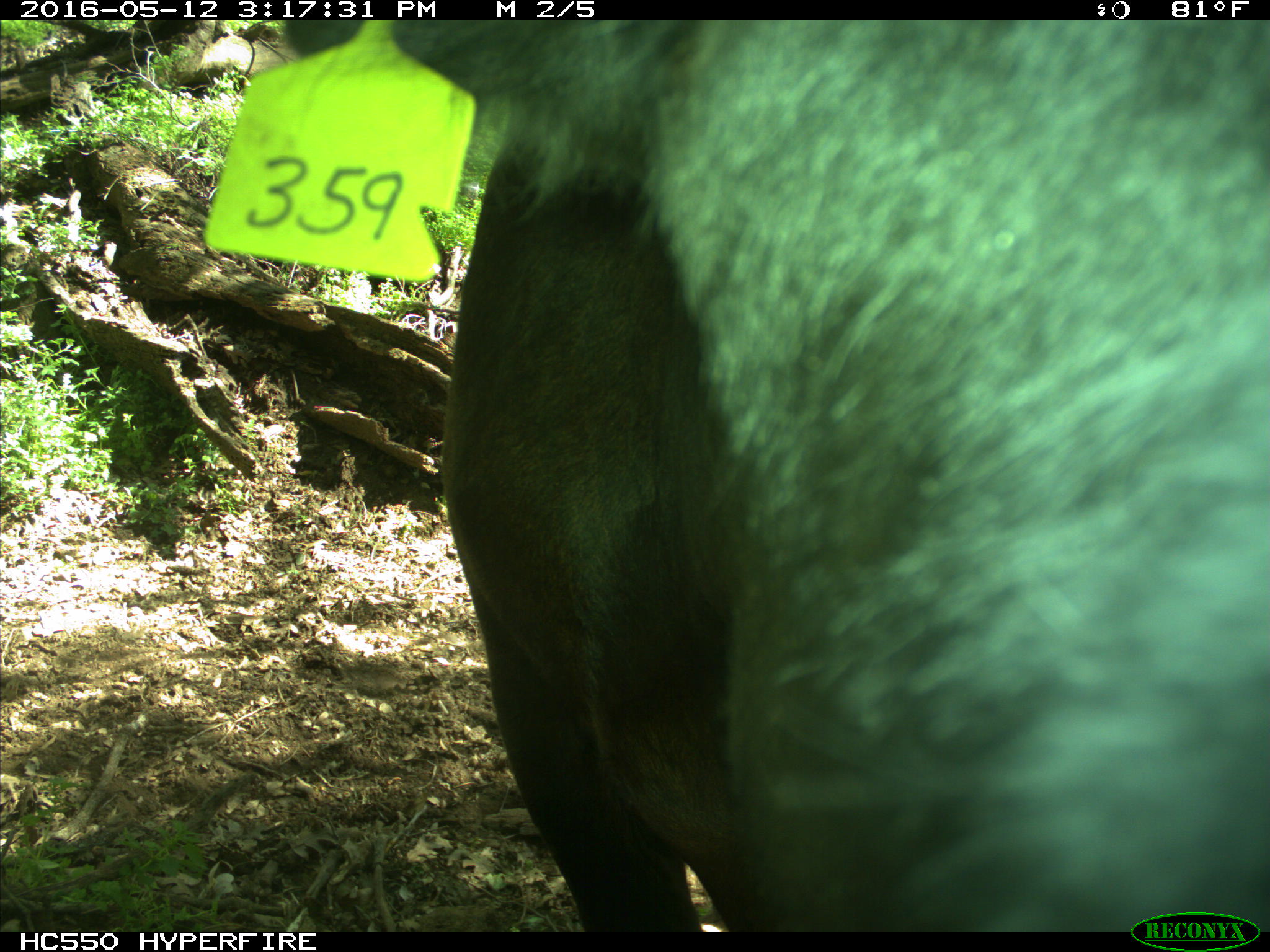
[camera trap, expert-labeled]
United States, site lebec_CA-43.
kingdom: Animalia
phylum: Chordata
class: Mammalia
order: Artiodactyla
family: Bovidae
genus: Bos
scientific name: Bos taurus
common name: domestic cow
Bos taurus (domestic cow).